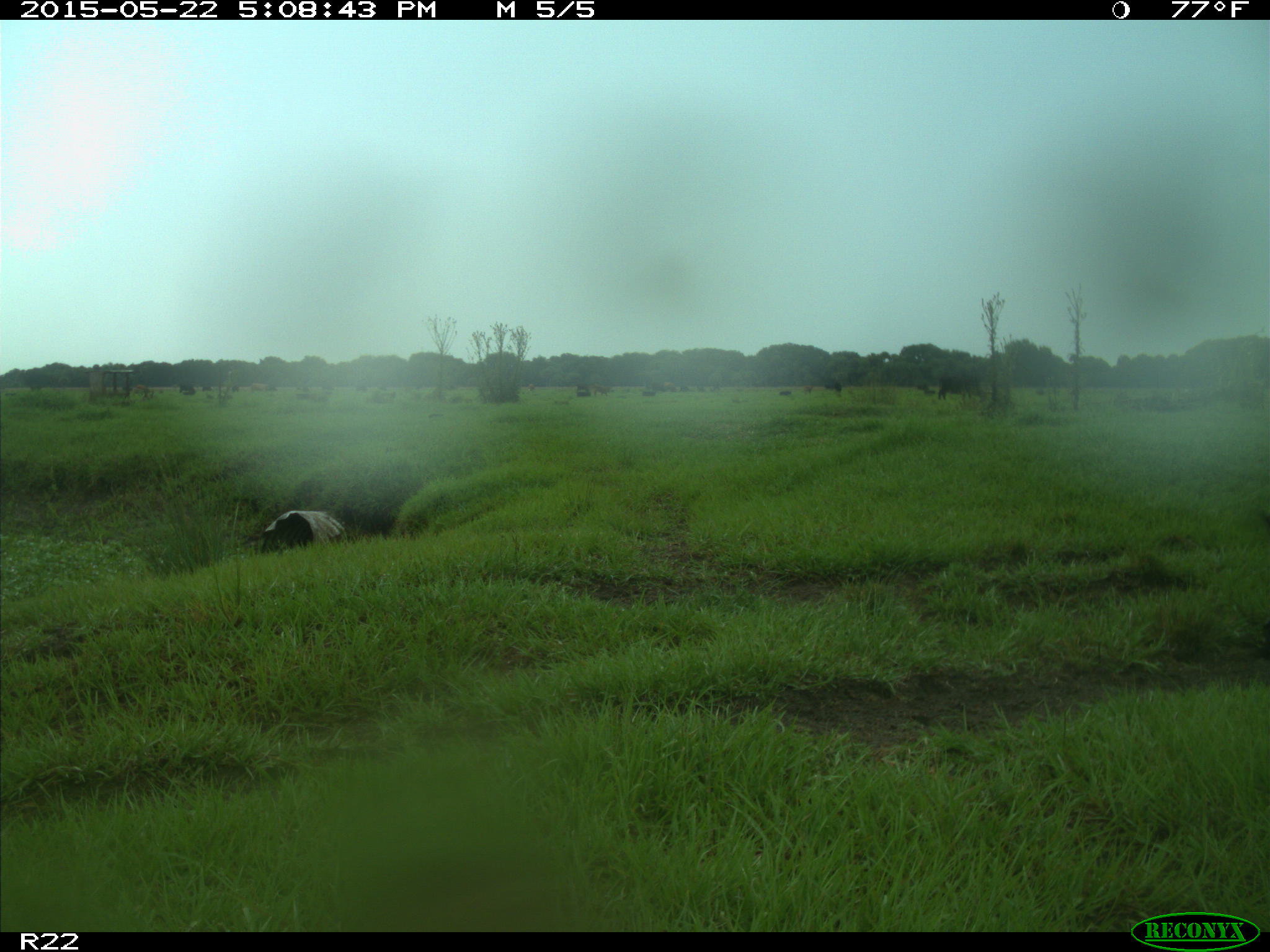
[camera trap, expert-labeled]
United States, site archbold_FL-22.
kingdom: Animalia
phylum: Chordata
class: Mammalia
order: Artiodactyla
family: Bovidae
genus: Bos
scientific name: Bos taurus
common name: domestic cow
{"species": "Bos taurus (domestic cow)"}